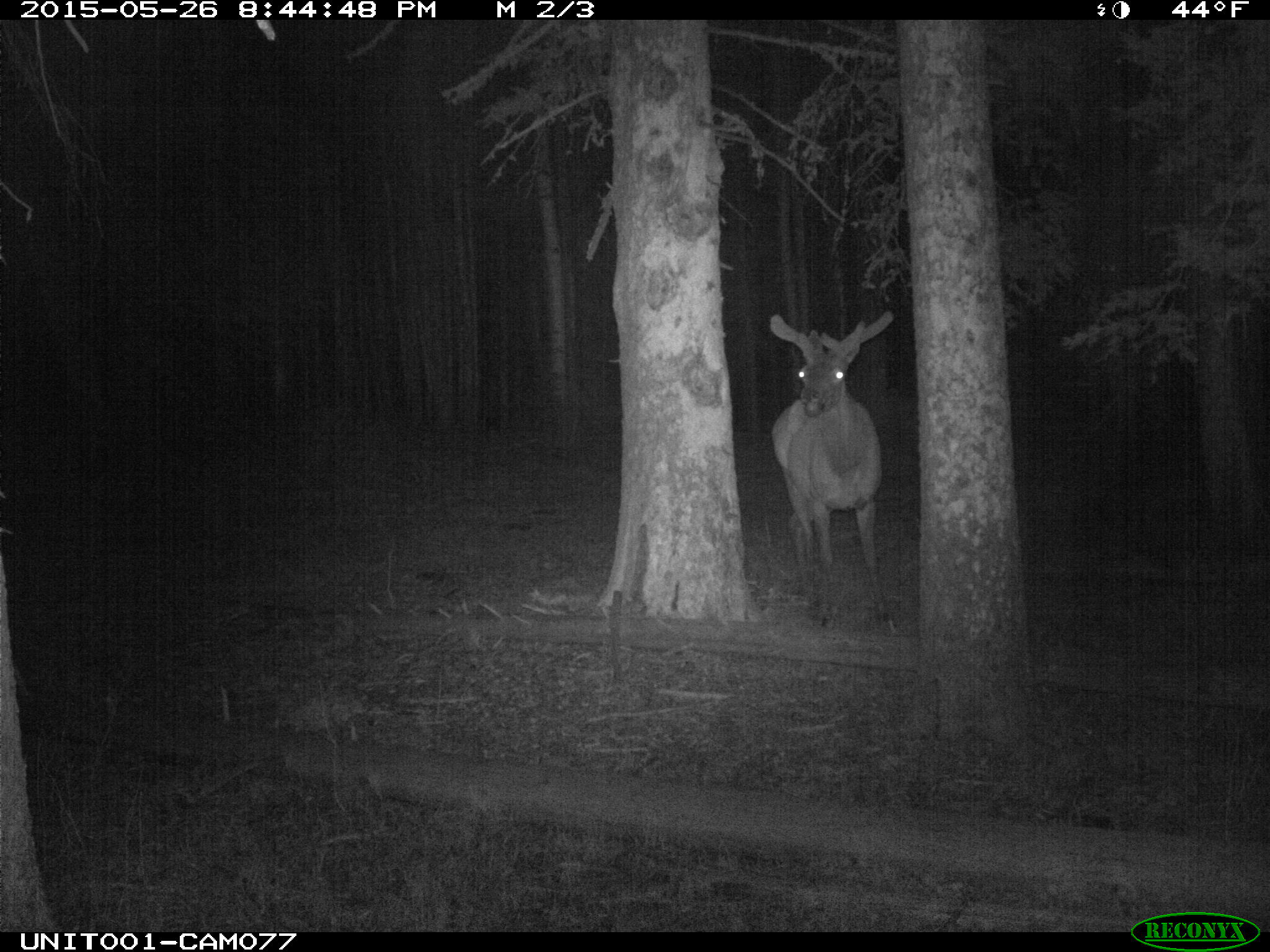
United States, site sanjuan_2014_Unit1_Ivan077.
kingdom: Animalia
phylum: Chordata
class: Mammalia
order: Artiodactyla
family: Cervidae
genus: Cervus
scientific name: Cervus elaphus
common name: red deer